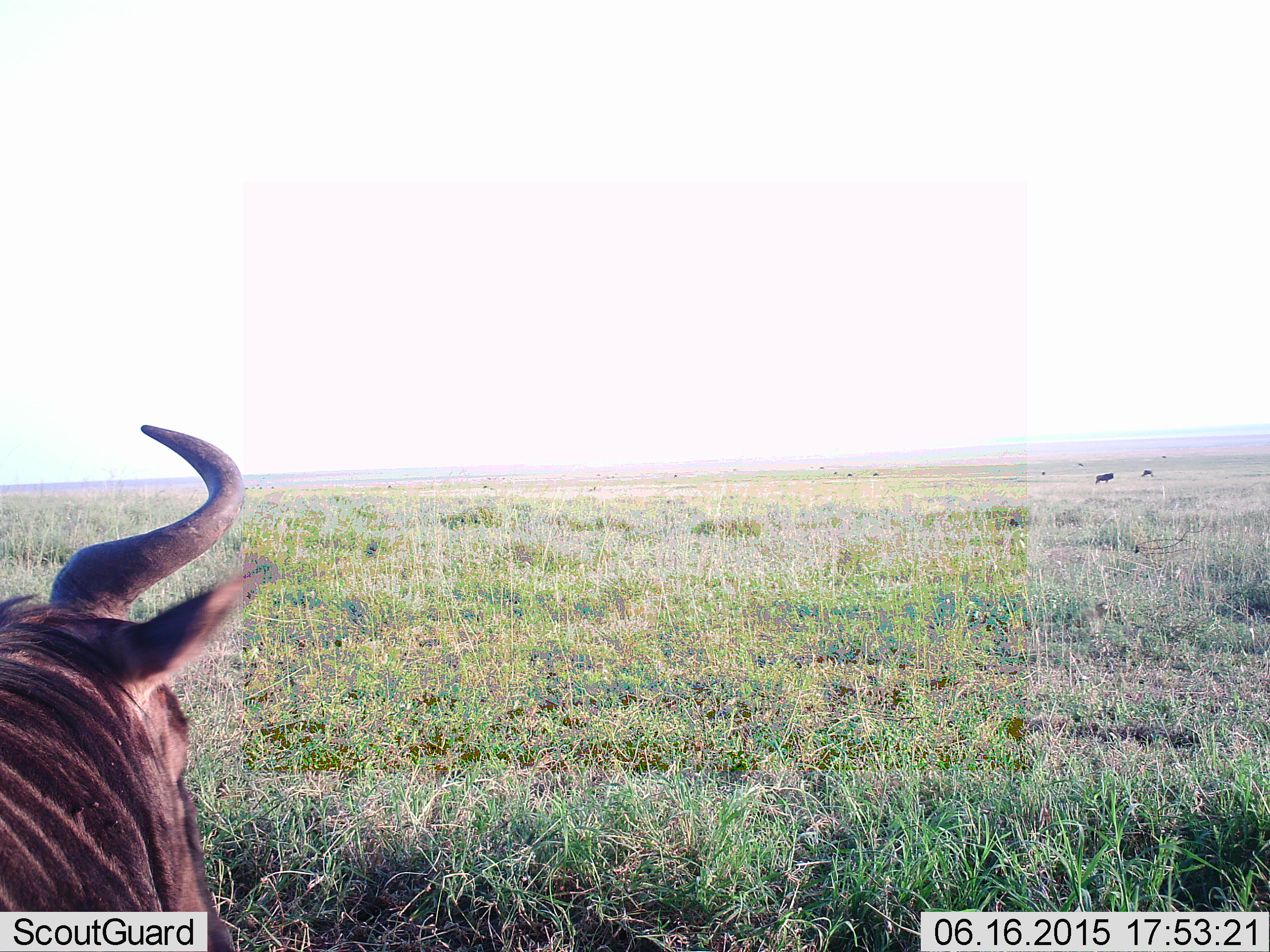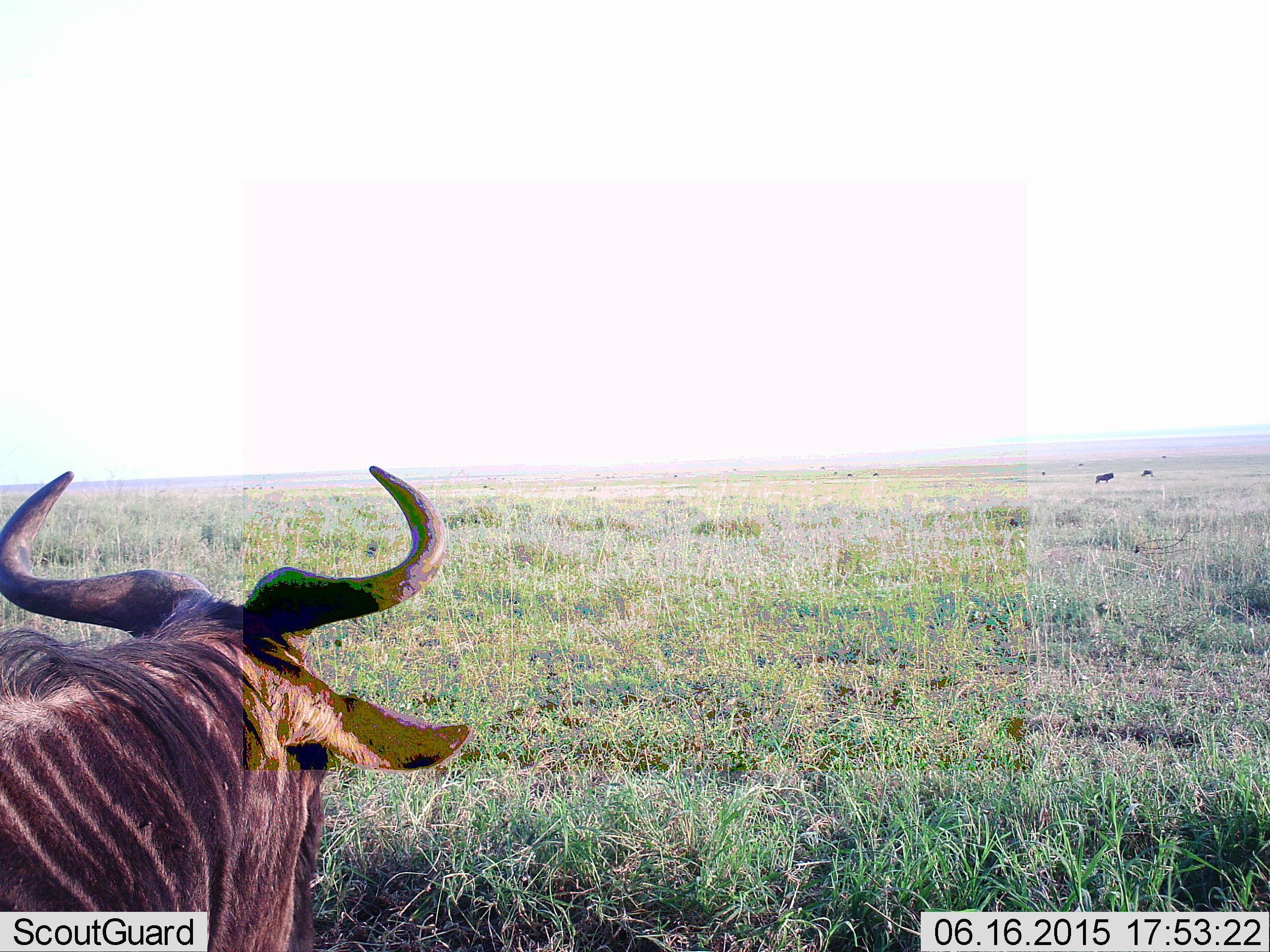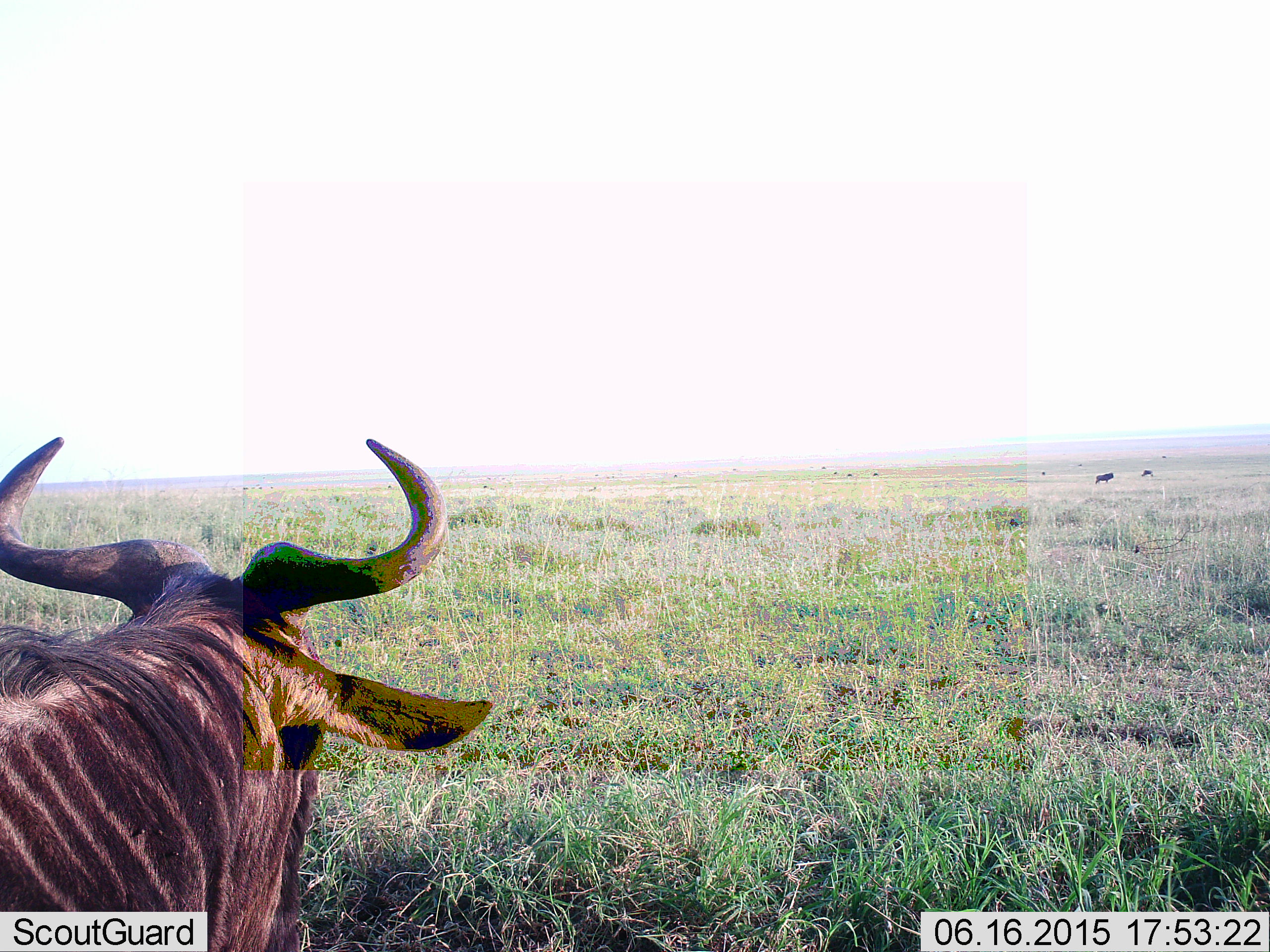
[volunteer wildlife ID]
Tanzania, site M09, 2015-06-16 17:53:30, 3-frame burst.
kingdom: Animalia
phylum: Chordata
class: Mammalia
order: Artiodactyla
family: Bovidae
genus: Connochaetes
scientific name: Connochaetes taurinus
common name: blue wildebeest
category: wildebeest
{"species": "wildebeest (blue wildebeest) (Connochaetes taurinus)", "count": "3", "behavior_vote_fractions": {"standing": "80%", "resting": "10%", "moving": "10%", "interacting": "10%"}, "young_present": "0%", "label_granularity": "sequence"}